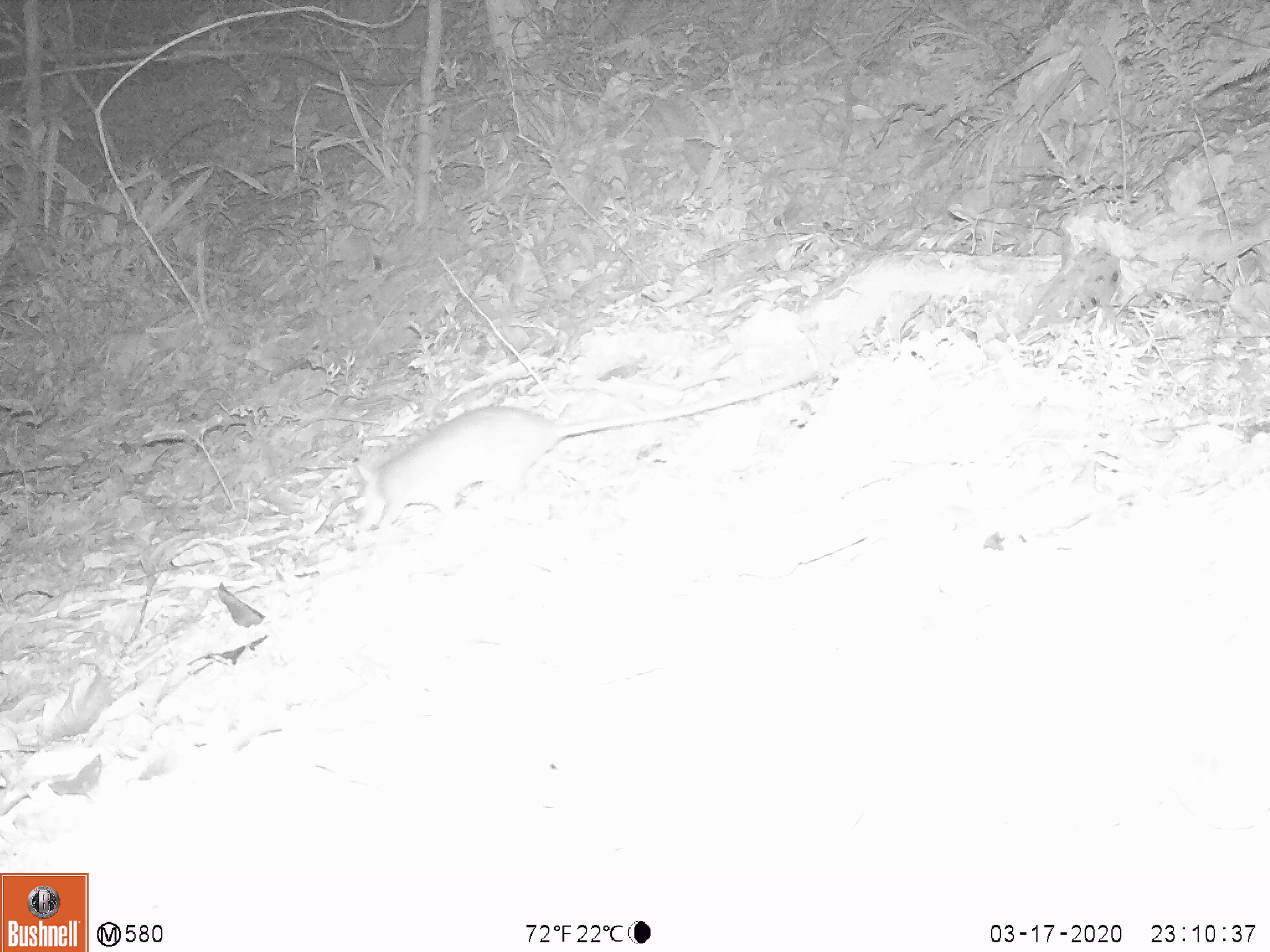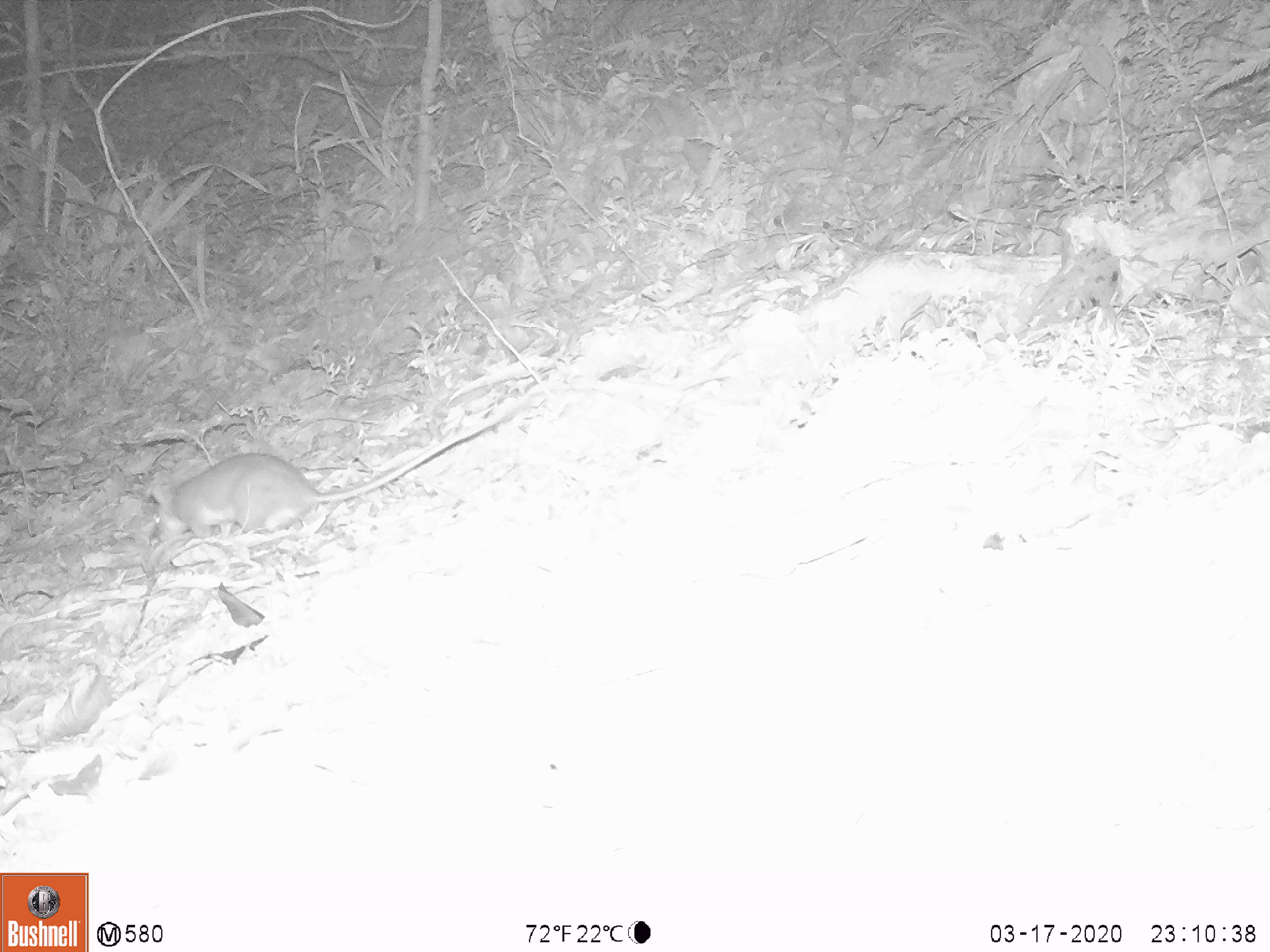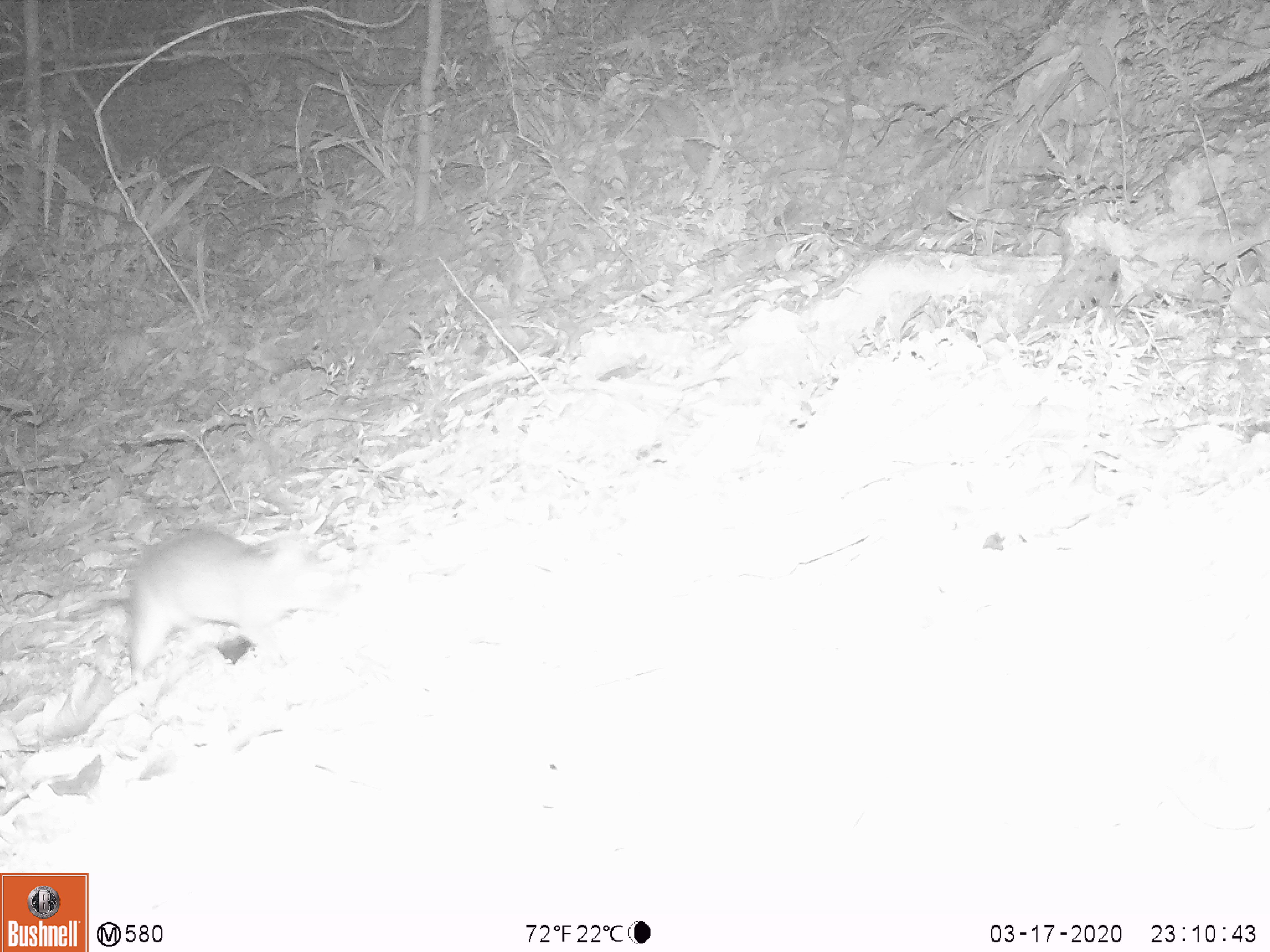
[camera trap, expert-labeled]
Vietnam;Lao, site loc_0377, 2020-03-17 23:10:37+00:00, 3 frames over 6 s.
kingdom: Animalia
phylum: Chordata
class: Mammalia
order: Rodentia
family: Muridae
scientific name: Muridae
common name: old-world mice and rats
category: unidentified murid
Unidentified murid (old-world mice and rats) (Muridae). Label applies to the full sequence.